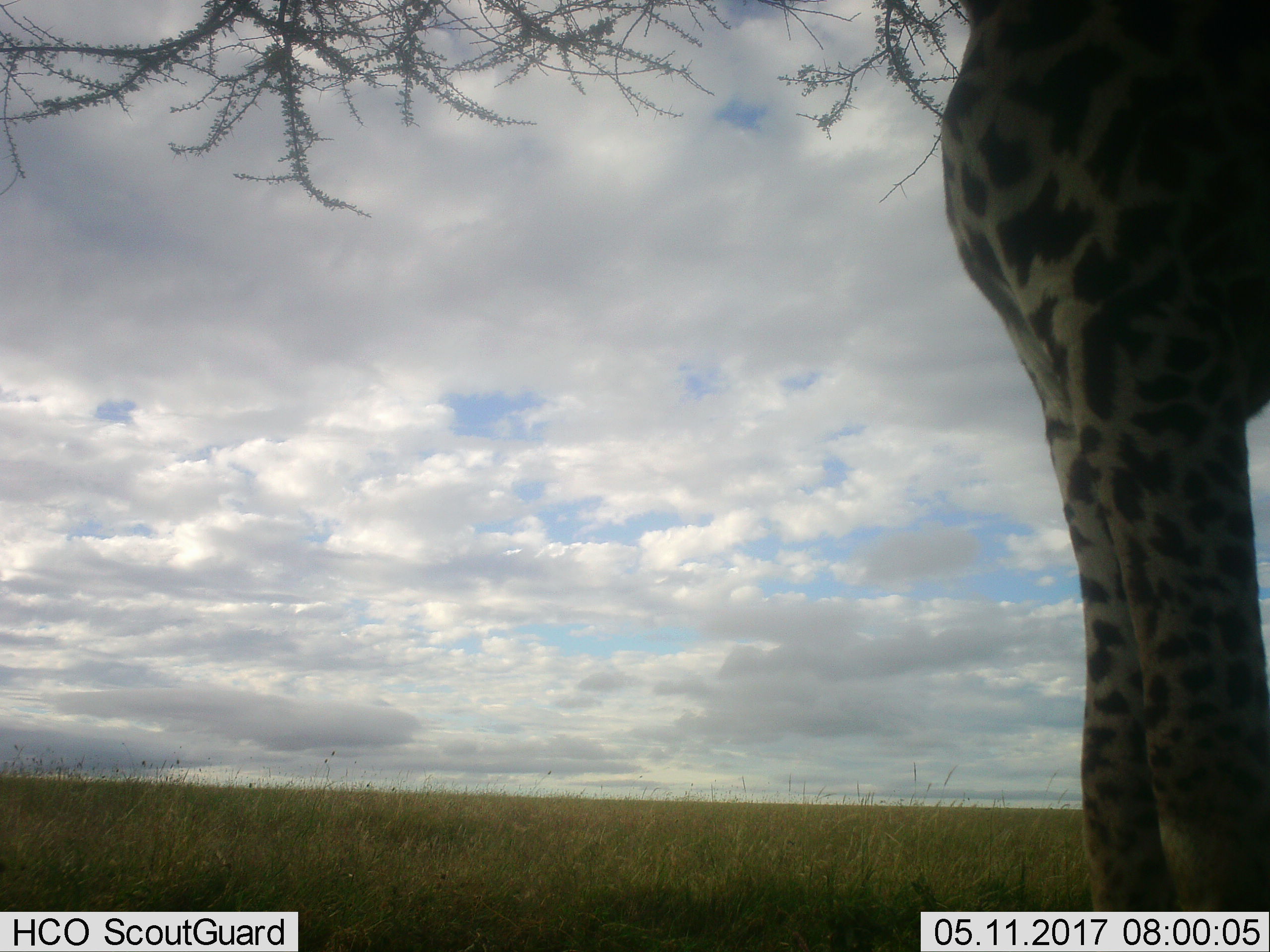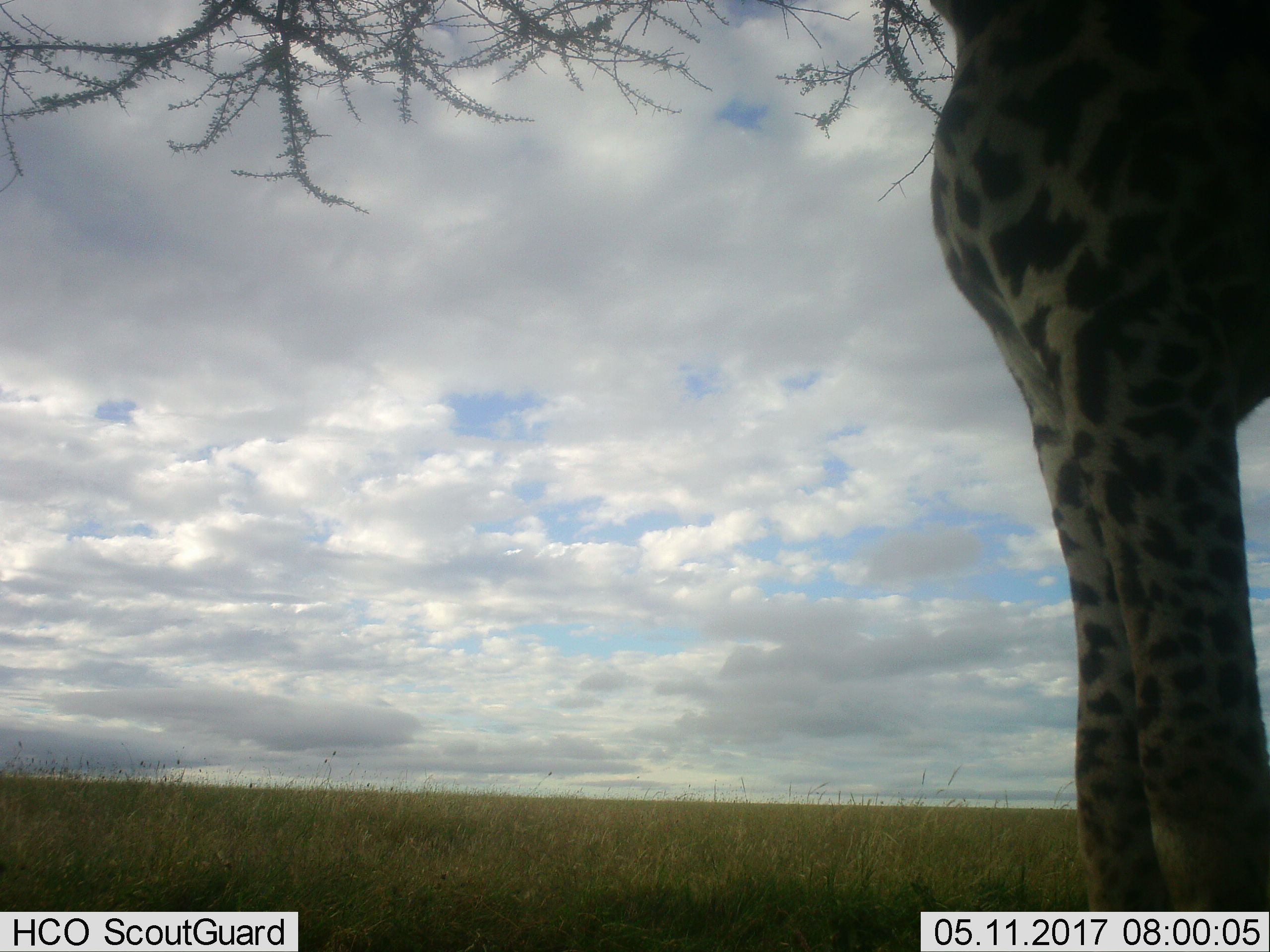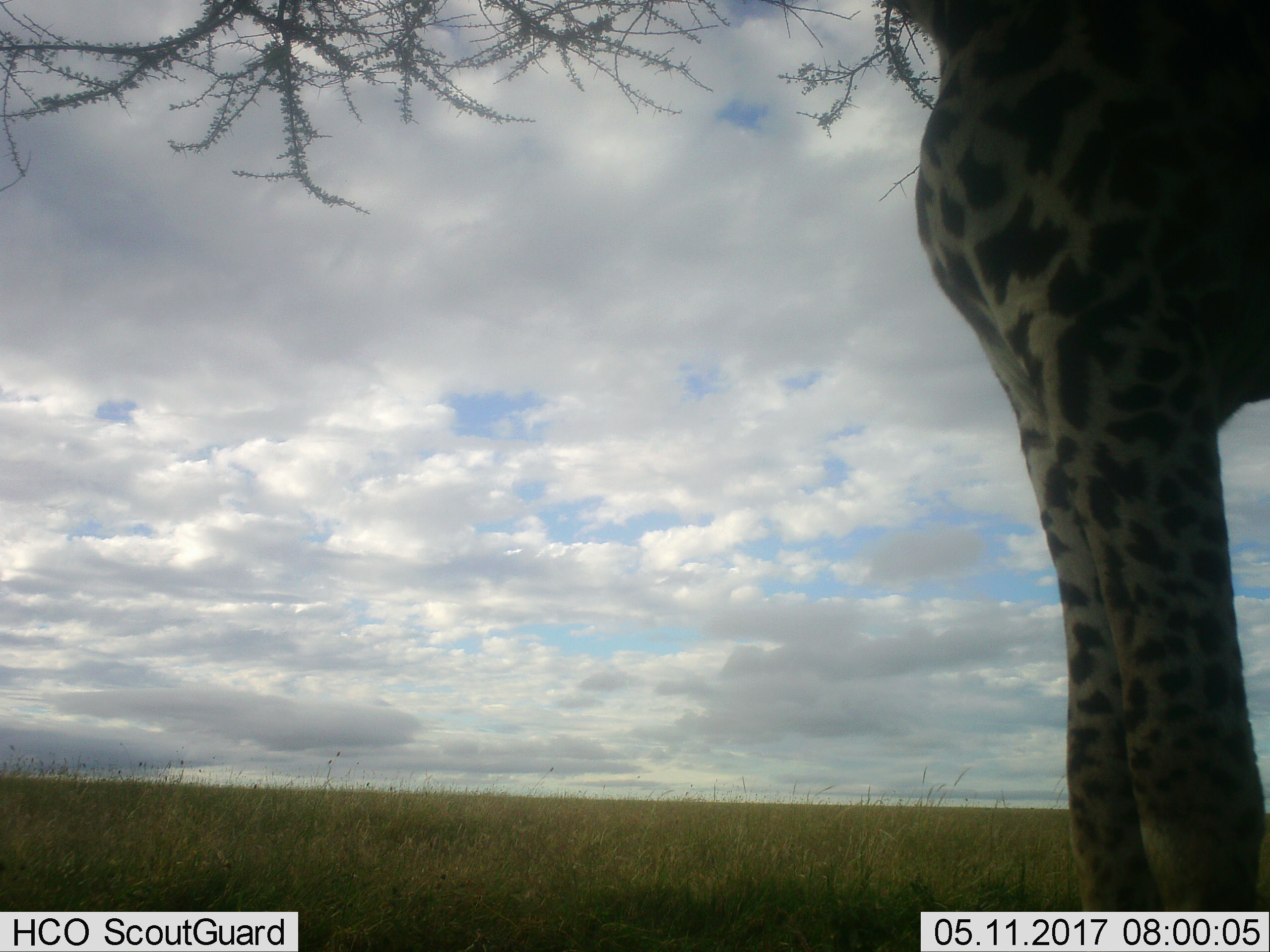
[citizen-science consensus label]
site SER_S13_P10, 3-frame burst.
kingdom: Animalia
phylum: Chordata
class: Mammalia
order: Artiodactyla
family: Giraffidae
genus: Giraffa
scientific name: Giraffa camelopardalis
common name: giraffe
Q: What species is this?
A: Giraffe (Giraffa camelopardalis).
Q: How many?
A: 1.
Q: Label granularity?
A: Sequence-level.